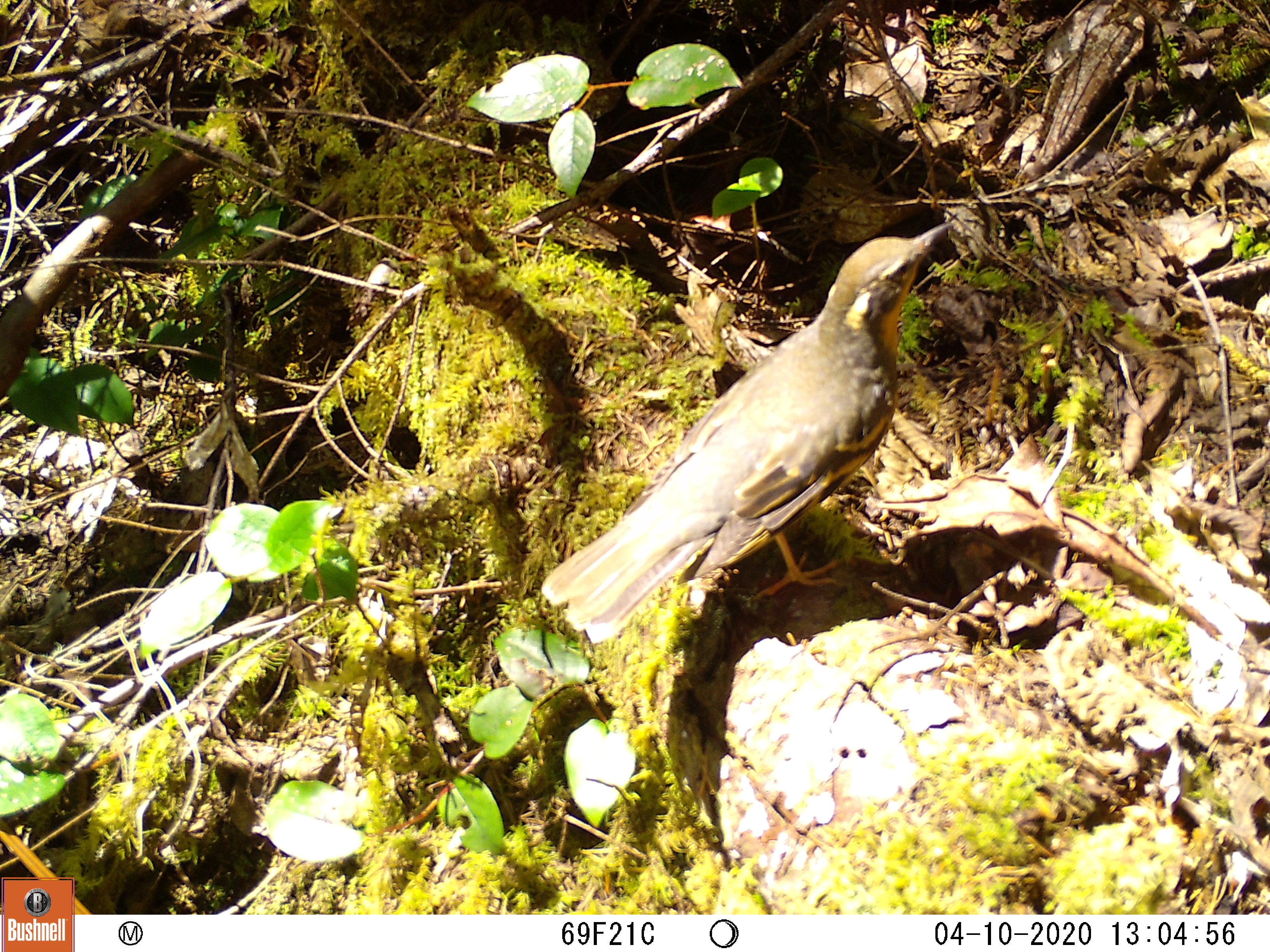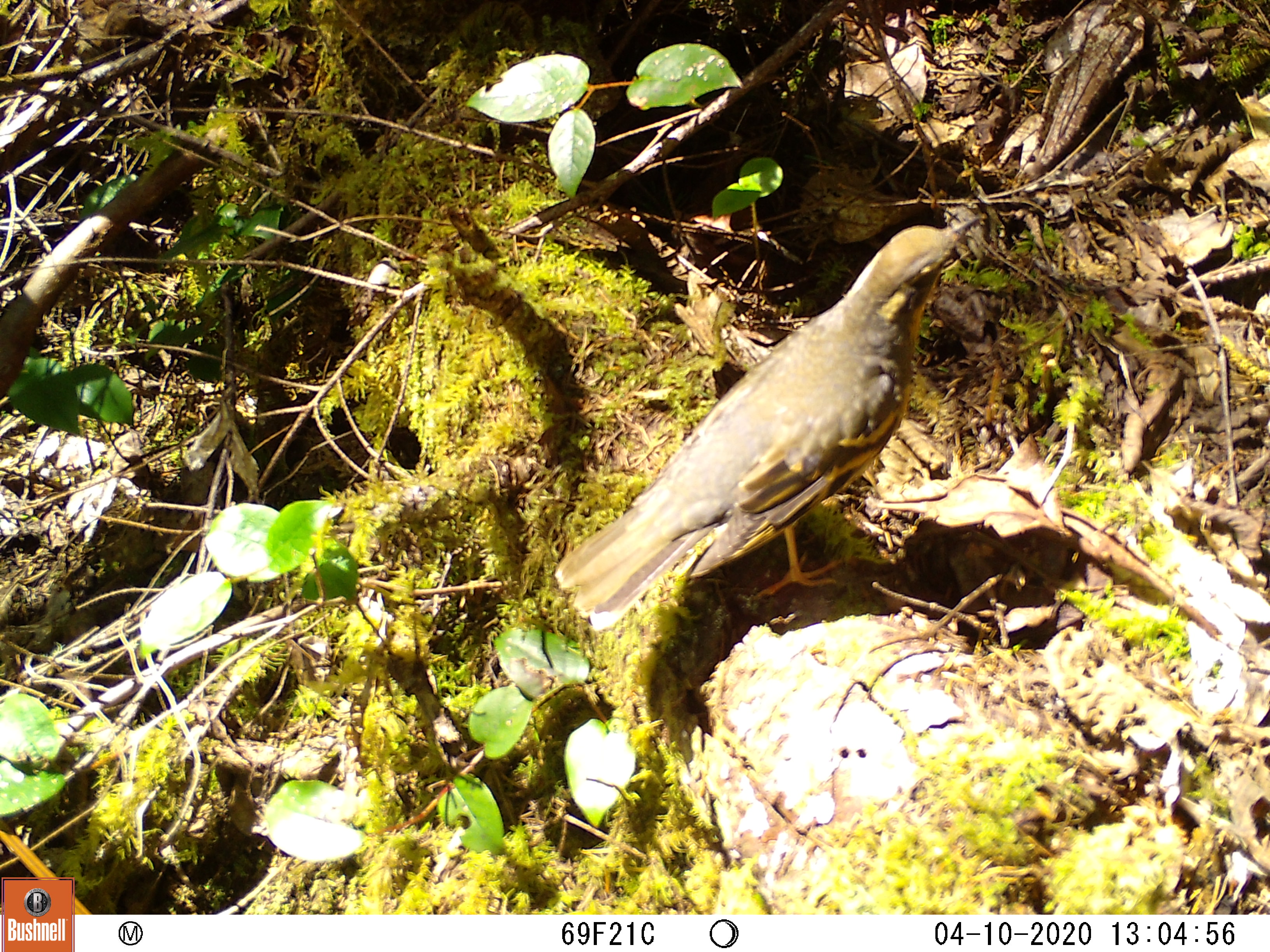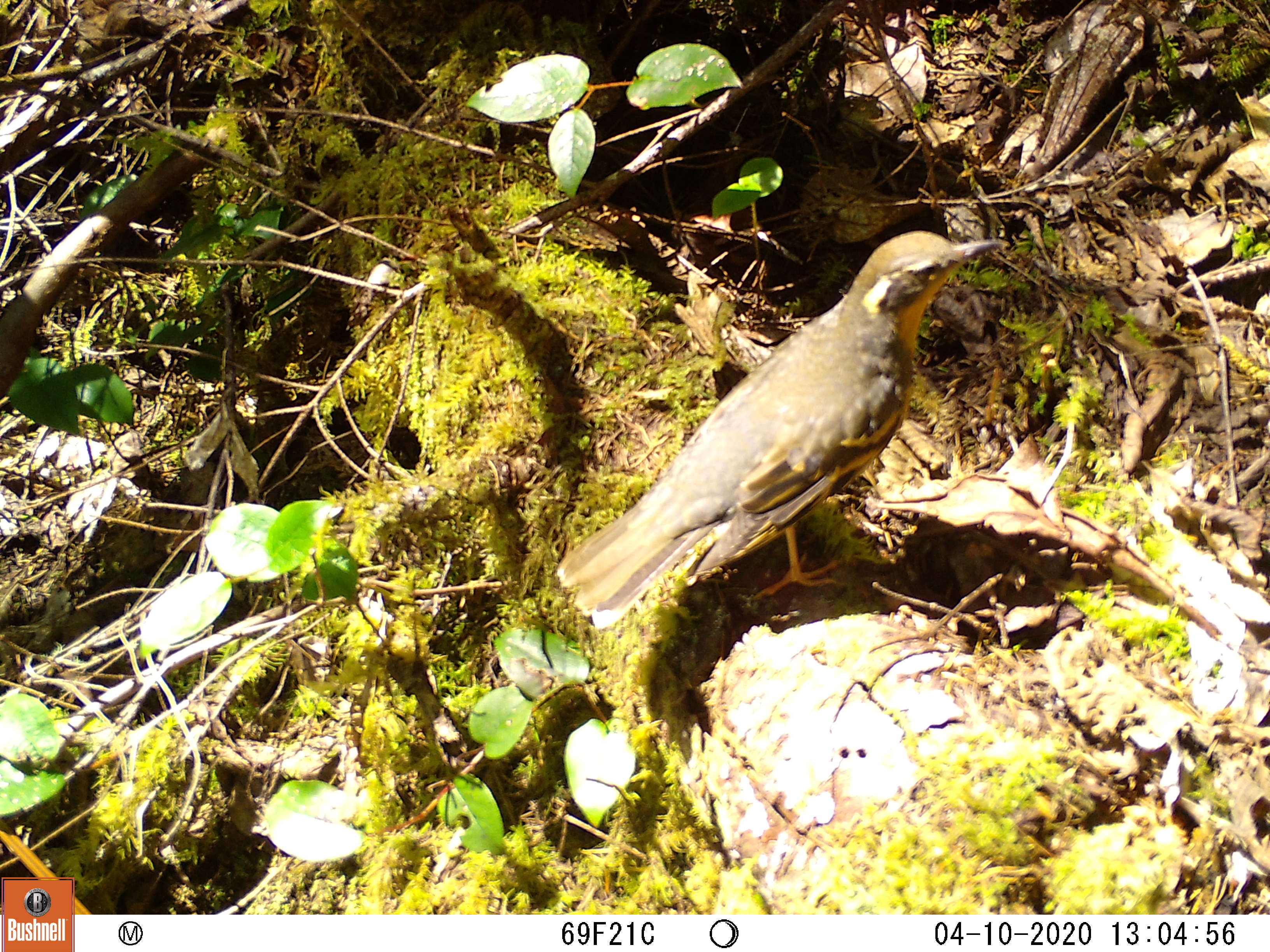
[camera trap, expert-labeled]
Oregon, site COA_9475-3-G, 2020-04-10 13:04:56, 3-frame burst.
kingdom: Animalia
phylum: Chordata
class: Aves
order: Passeriformes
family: Turdidae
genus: Ixoreus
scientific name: Ixoreus naevius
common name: varied thrush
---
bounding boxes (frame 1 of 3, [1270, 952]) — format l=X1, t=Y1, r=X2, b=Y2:
varied thrush: l=544, t=224, r=946, b=644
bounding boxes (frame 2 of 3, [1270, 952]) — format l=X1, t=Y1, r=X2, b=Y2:
varied thrush: l=551, t=215, r=981, b=628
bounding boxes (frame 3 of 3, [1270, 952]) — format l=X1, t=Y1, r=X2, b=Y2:
varied thrush: l=551, t=229, r=1002, b=628